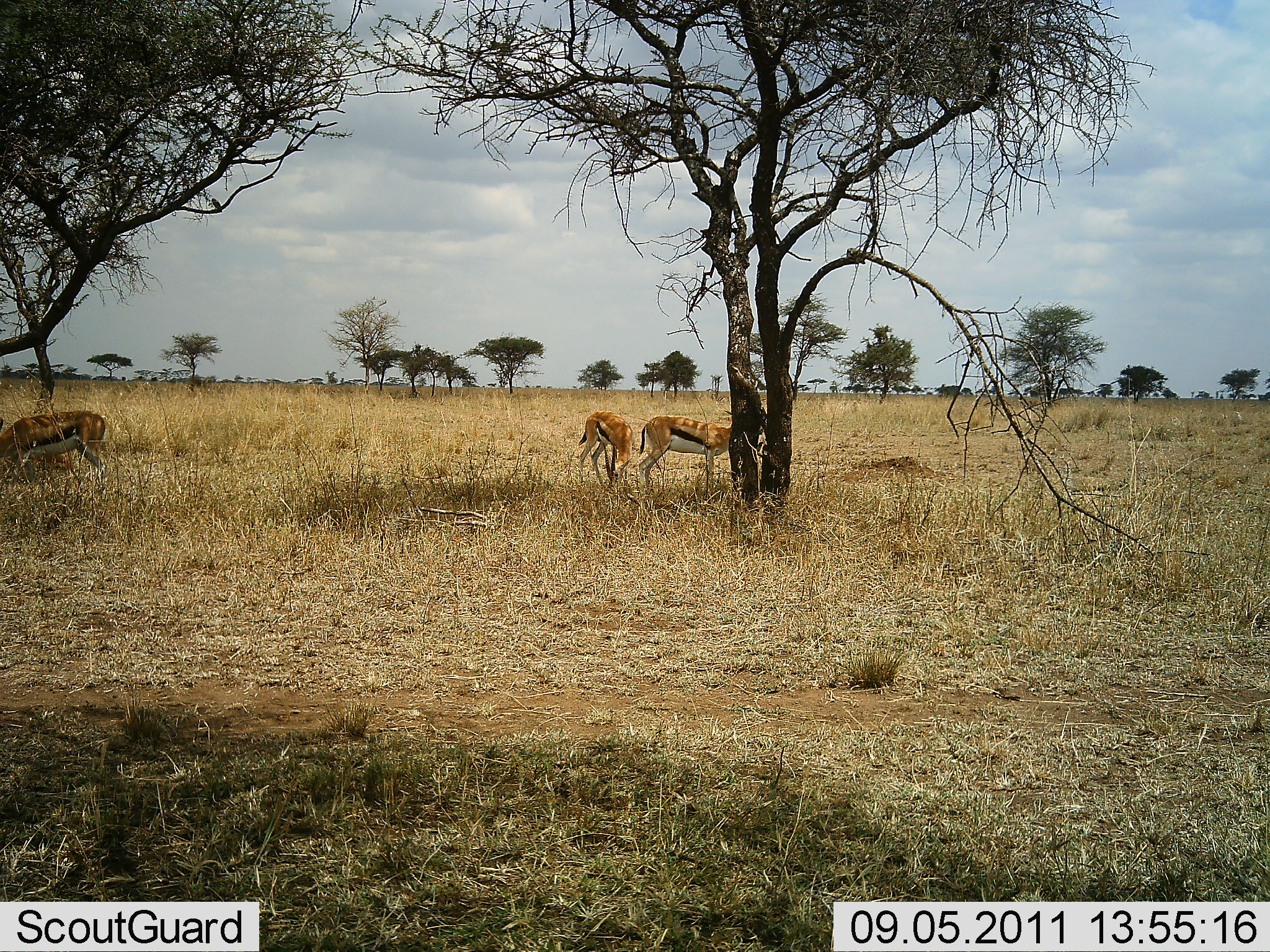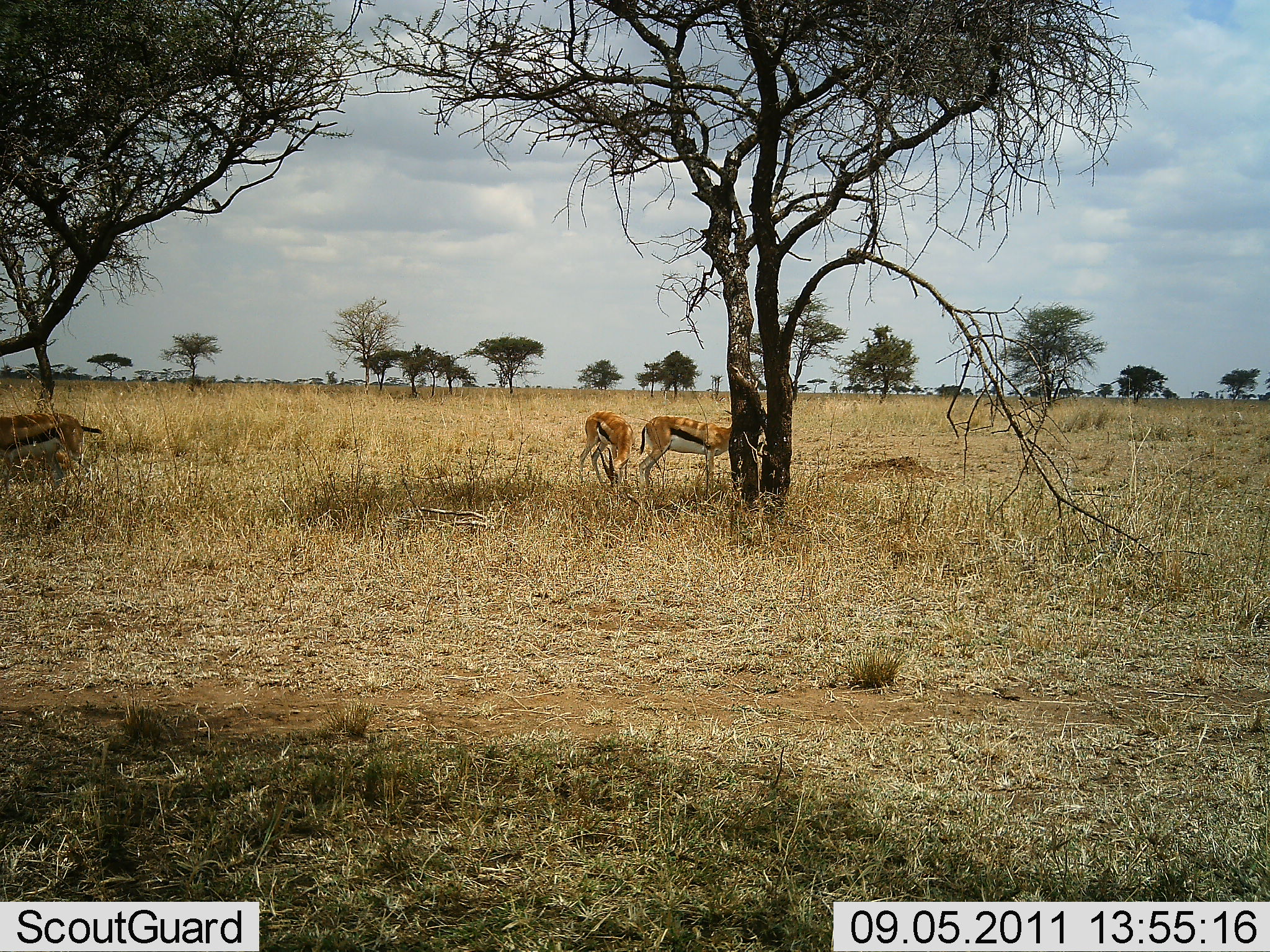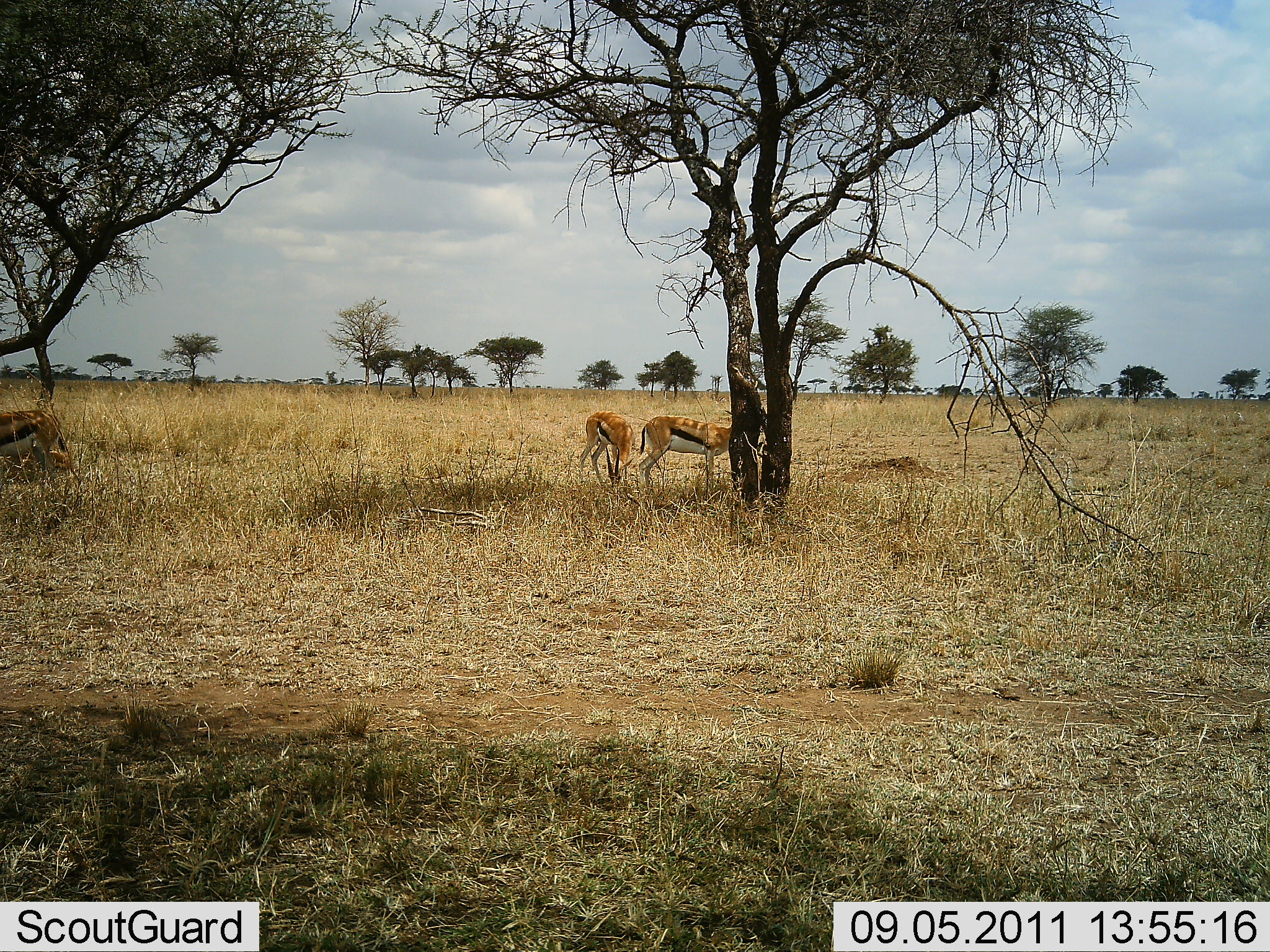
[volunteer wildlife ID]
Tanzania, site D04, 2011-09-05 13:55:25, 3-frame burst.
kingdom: Animalia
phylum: Chordata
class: Mammalia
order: Artiodactyla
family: Bovidae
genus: Eudorcas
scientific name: Eudorcas thomsonii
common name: thomson's gazelle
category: gazellethomsons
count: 3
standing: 33%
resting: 8%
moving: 33%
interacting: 0%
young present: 0%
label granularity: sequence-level